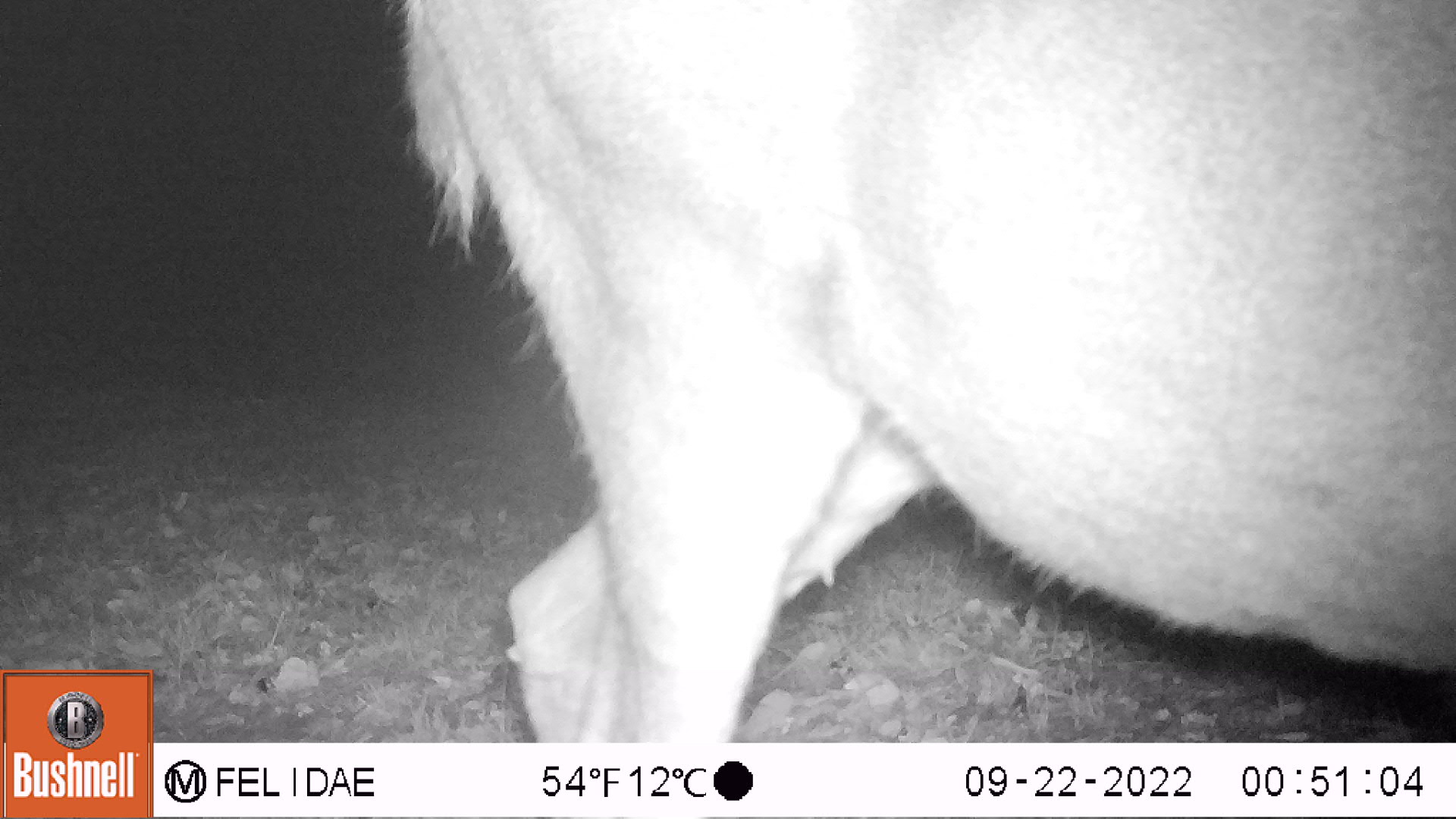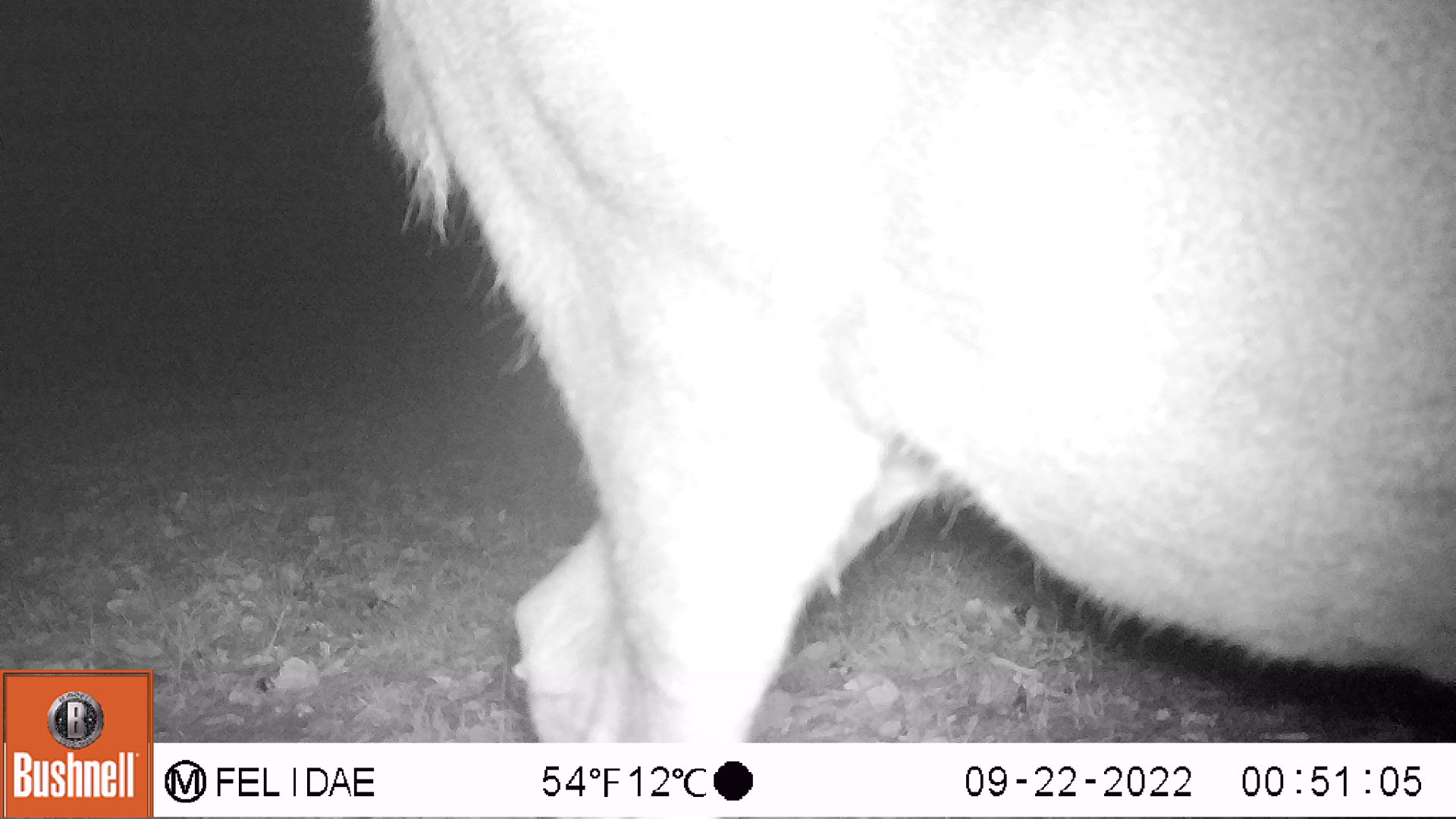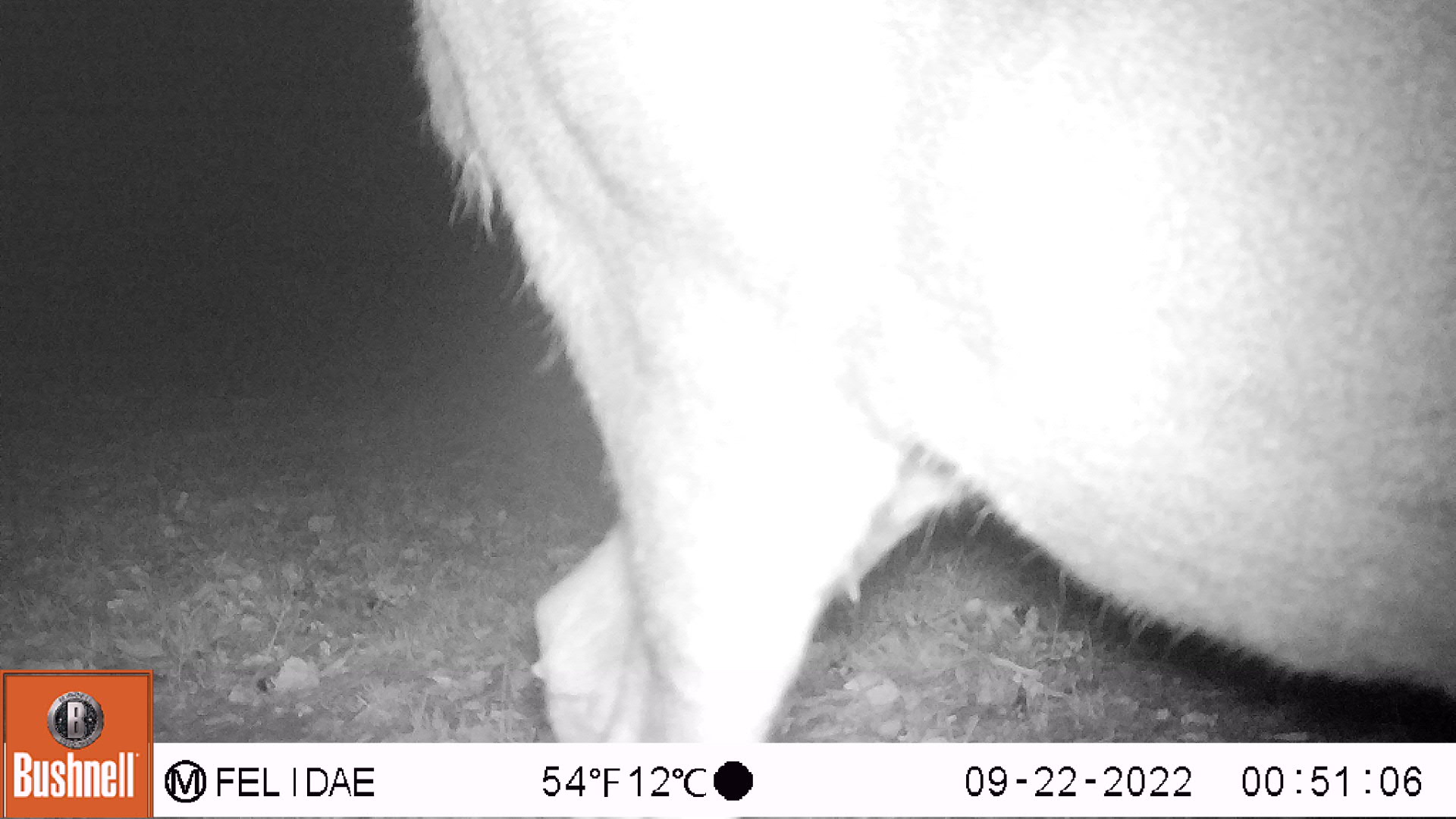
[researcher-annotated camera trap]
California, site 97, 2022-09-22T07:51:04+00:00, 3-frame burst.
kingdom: Animalia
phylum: Chordata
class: Mammalia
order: Artiodactyla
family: Cervidae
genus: Odocoileus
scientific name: Odocoileus hemionus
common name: mule deer